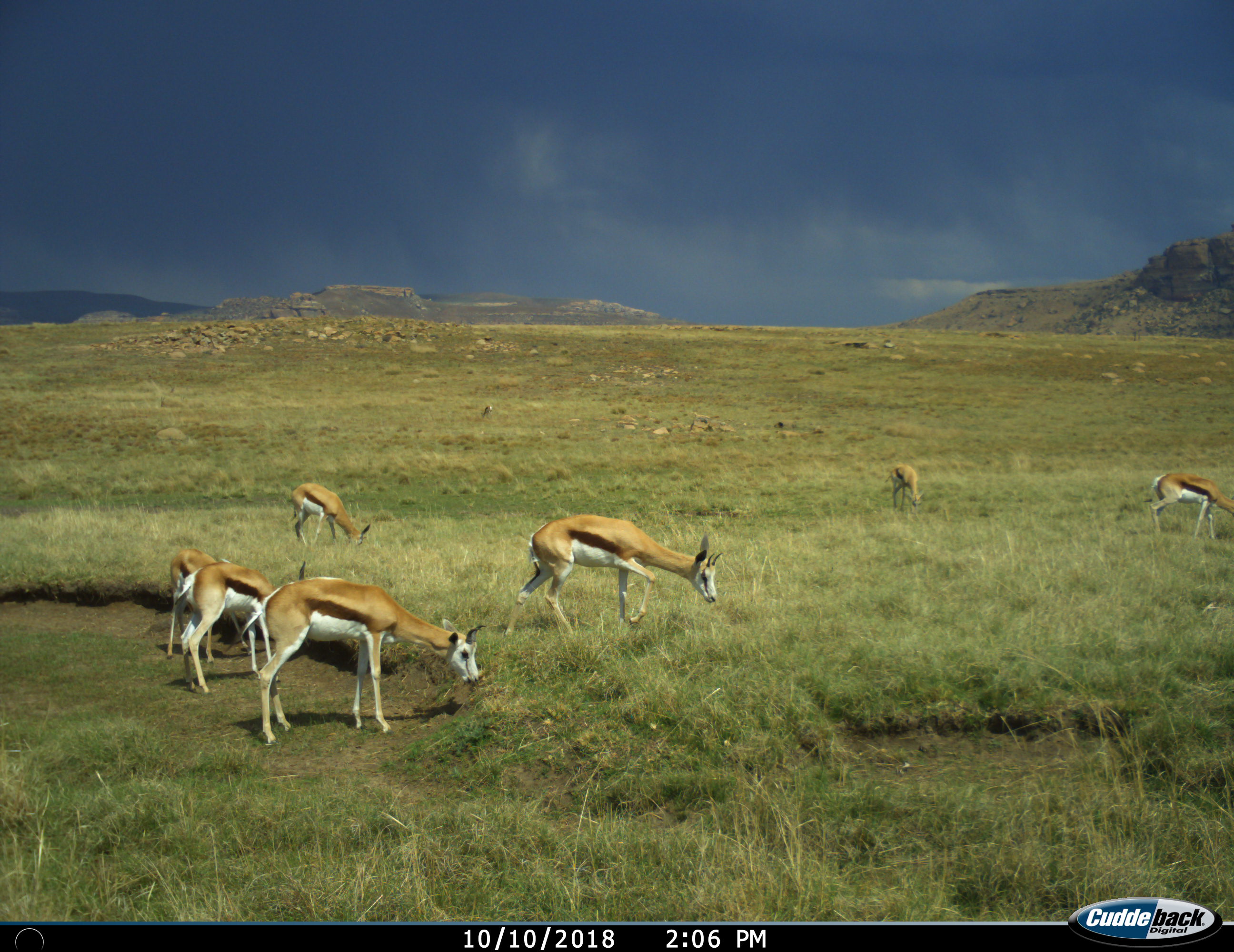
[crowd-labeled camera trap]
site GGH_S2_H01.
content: unidentified animal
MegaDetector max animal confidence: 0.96